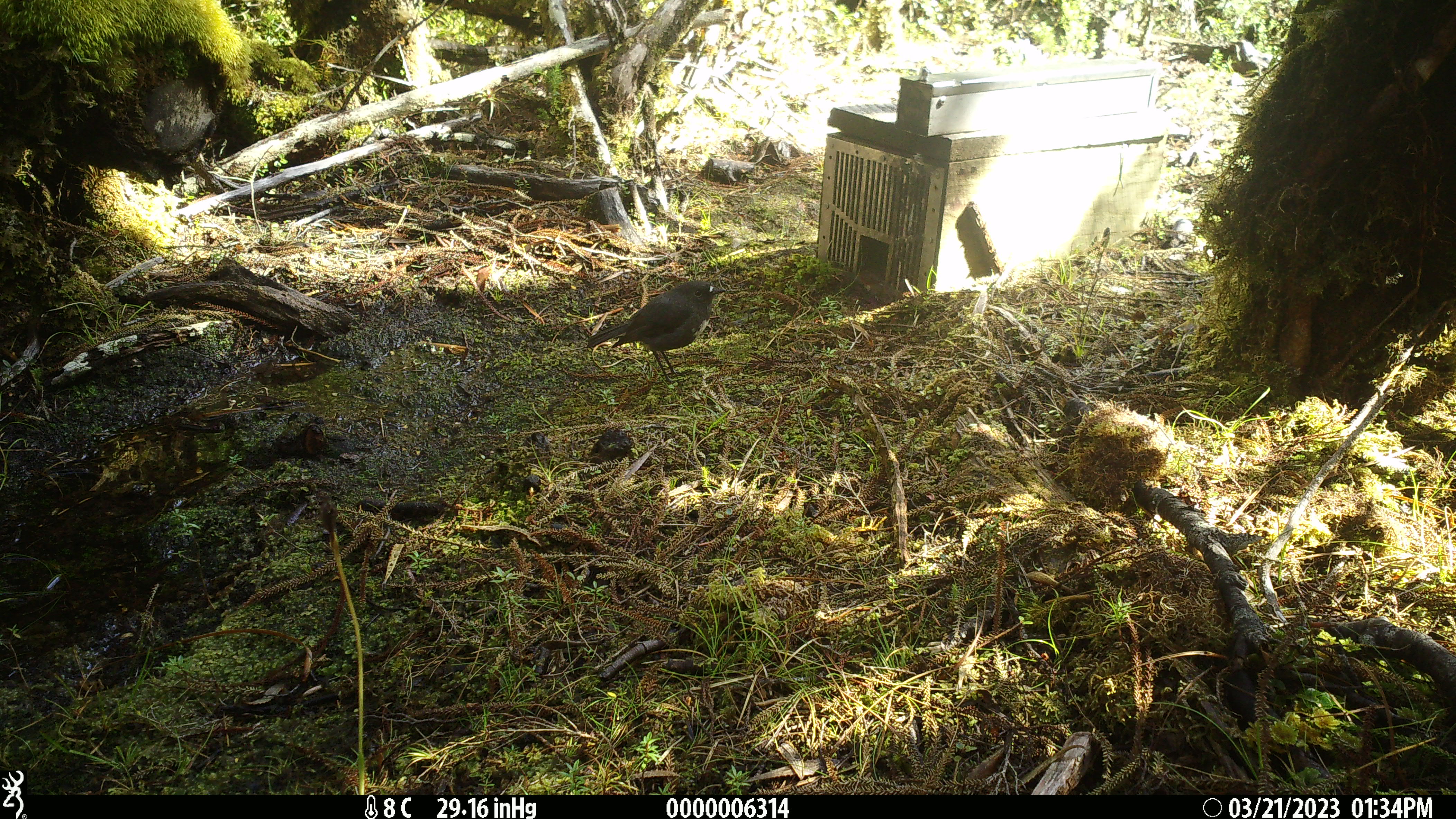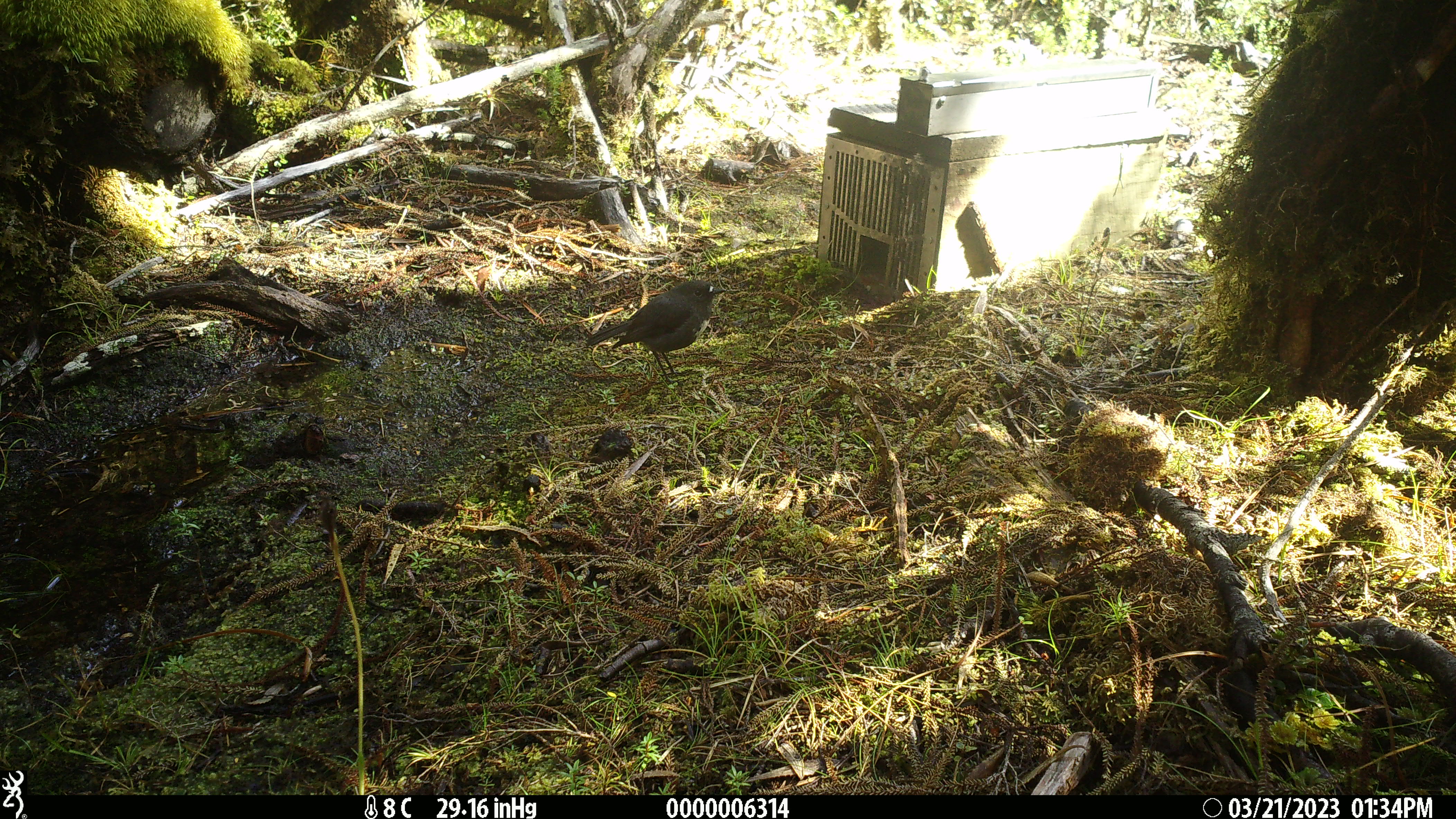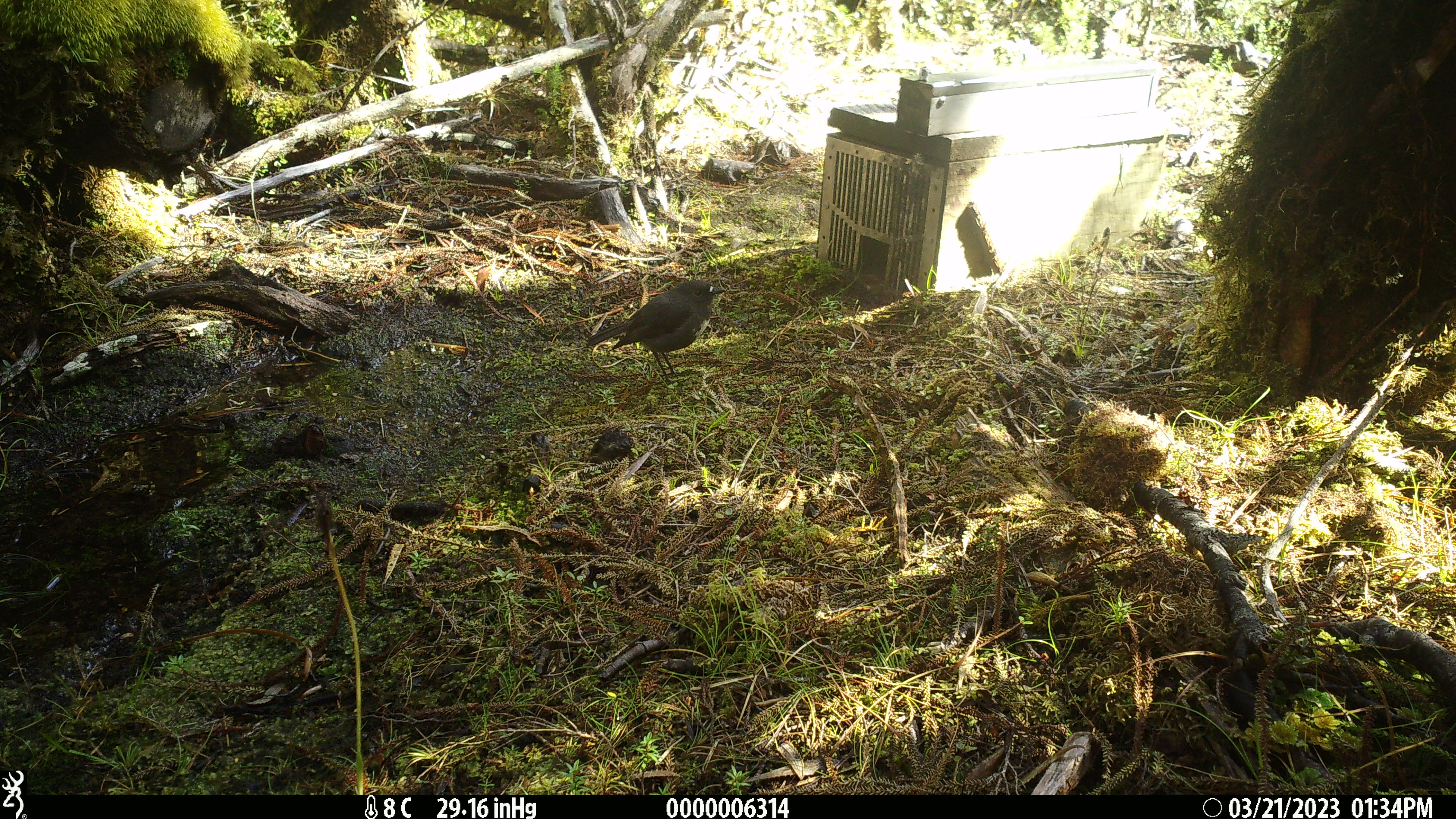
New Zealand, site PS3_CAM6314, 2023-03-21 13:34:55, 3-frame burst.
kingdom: Animalia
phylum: Chordata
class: Aves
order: Passeriformes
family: Petroicidae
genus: Petroica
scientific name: Petroica australis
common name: new zealand robin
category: robin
Robin (new zealand robin) (Petroica australis).